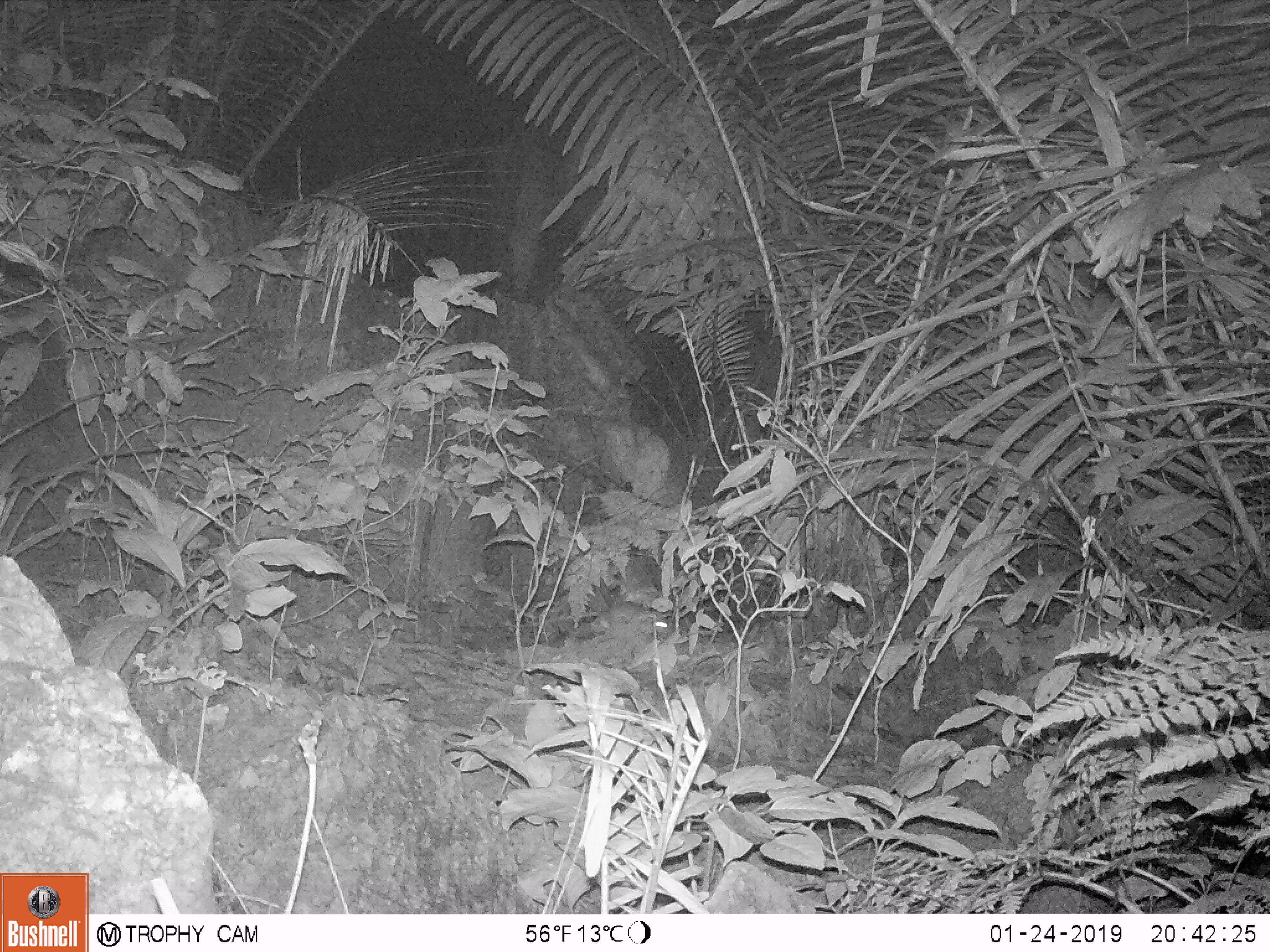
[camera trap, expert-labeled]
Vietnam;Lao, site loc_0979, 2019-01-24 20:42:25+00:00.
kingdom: Animalia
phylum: Chordata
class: Mammalia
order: Rodentia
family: Muridae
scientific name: Muridae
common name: old-world mice and rats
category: unidentified murid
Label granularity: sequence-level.